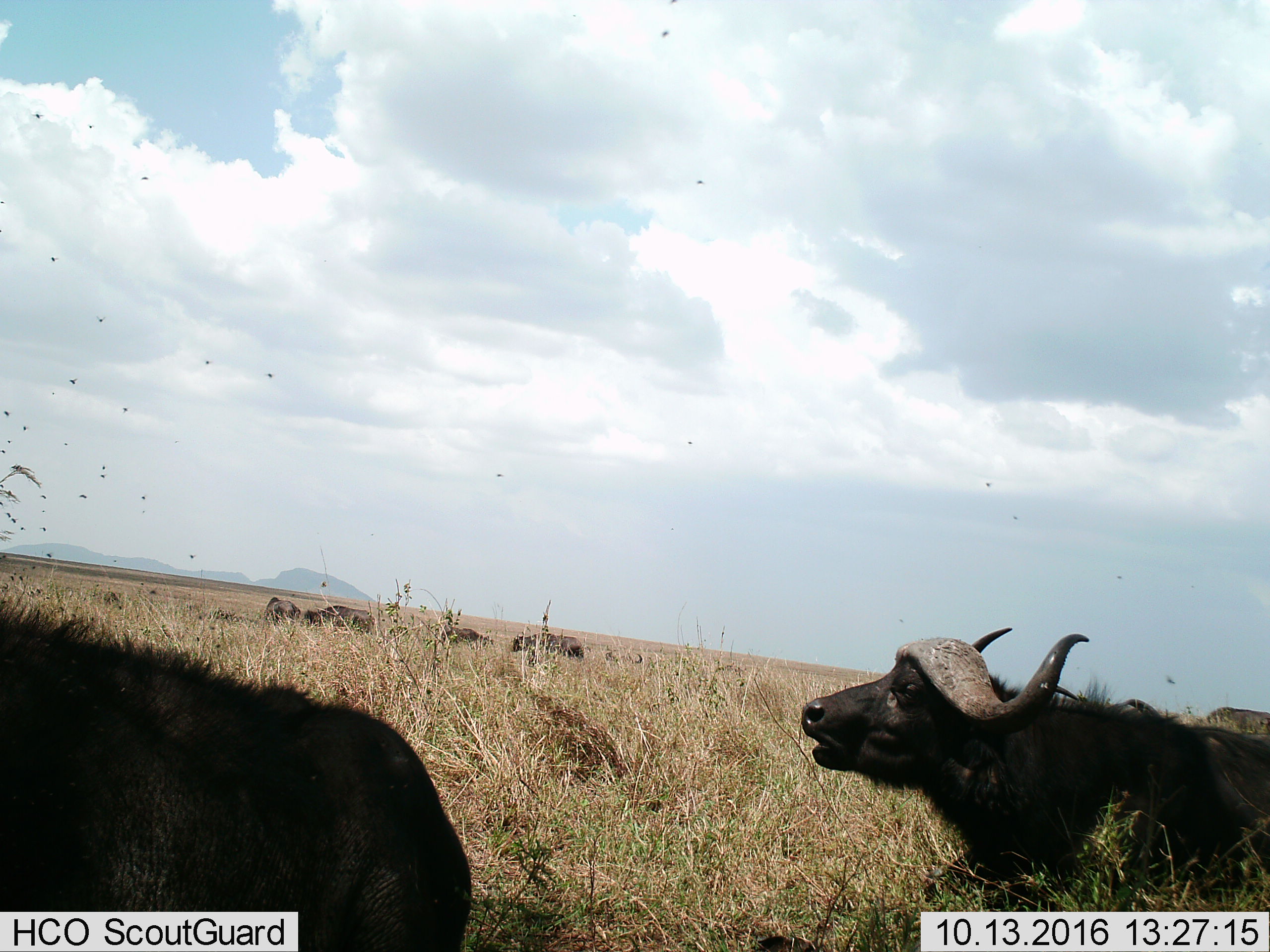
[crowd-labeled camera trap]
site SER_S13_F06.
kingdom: Animalia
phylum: Chordata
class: Mammalia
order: Artiodactyla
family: Bovidae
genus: Syncerus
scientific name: Syncerus caffer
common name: african buffalo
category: buffalo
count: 6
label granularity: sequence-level